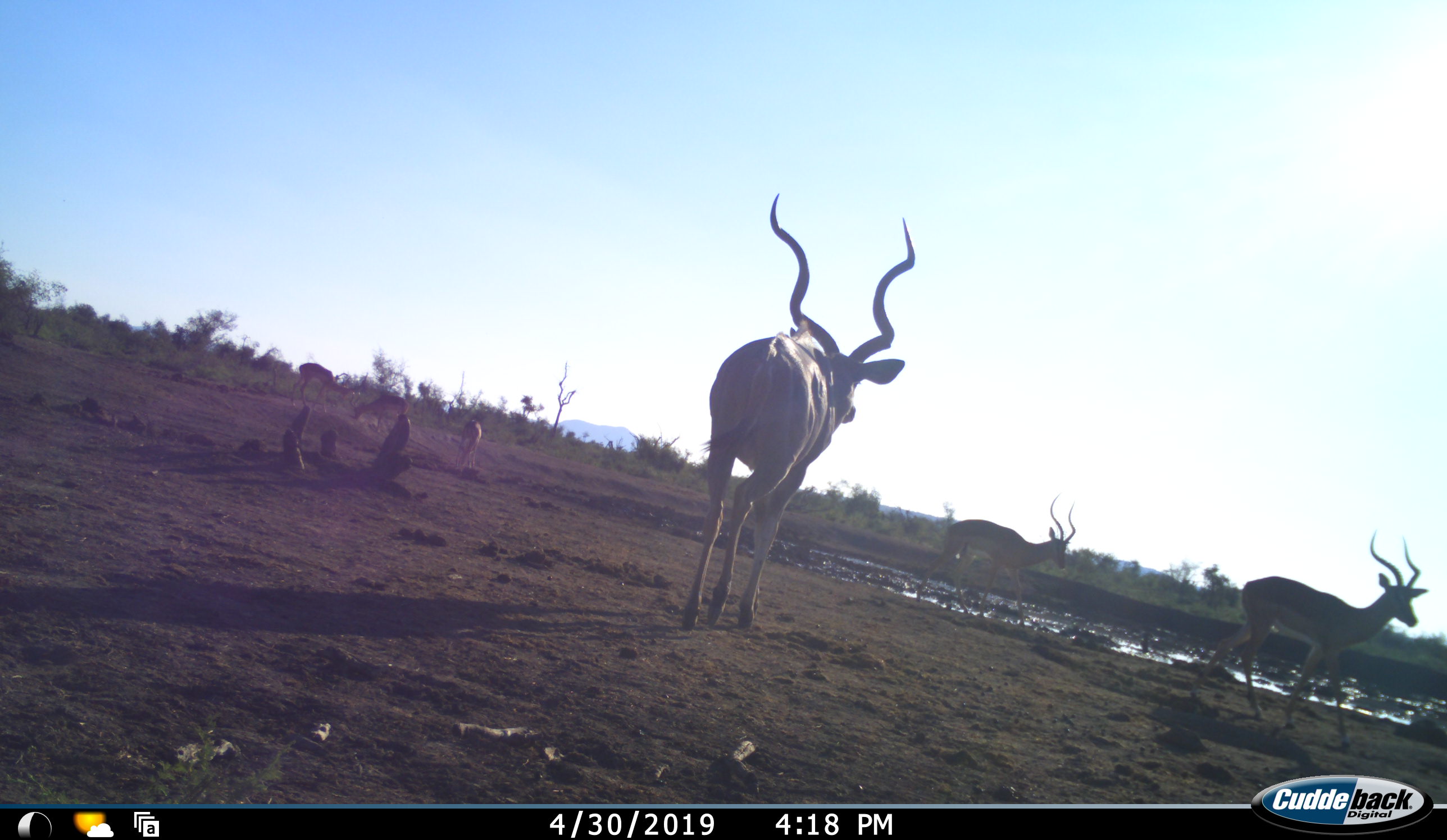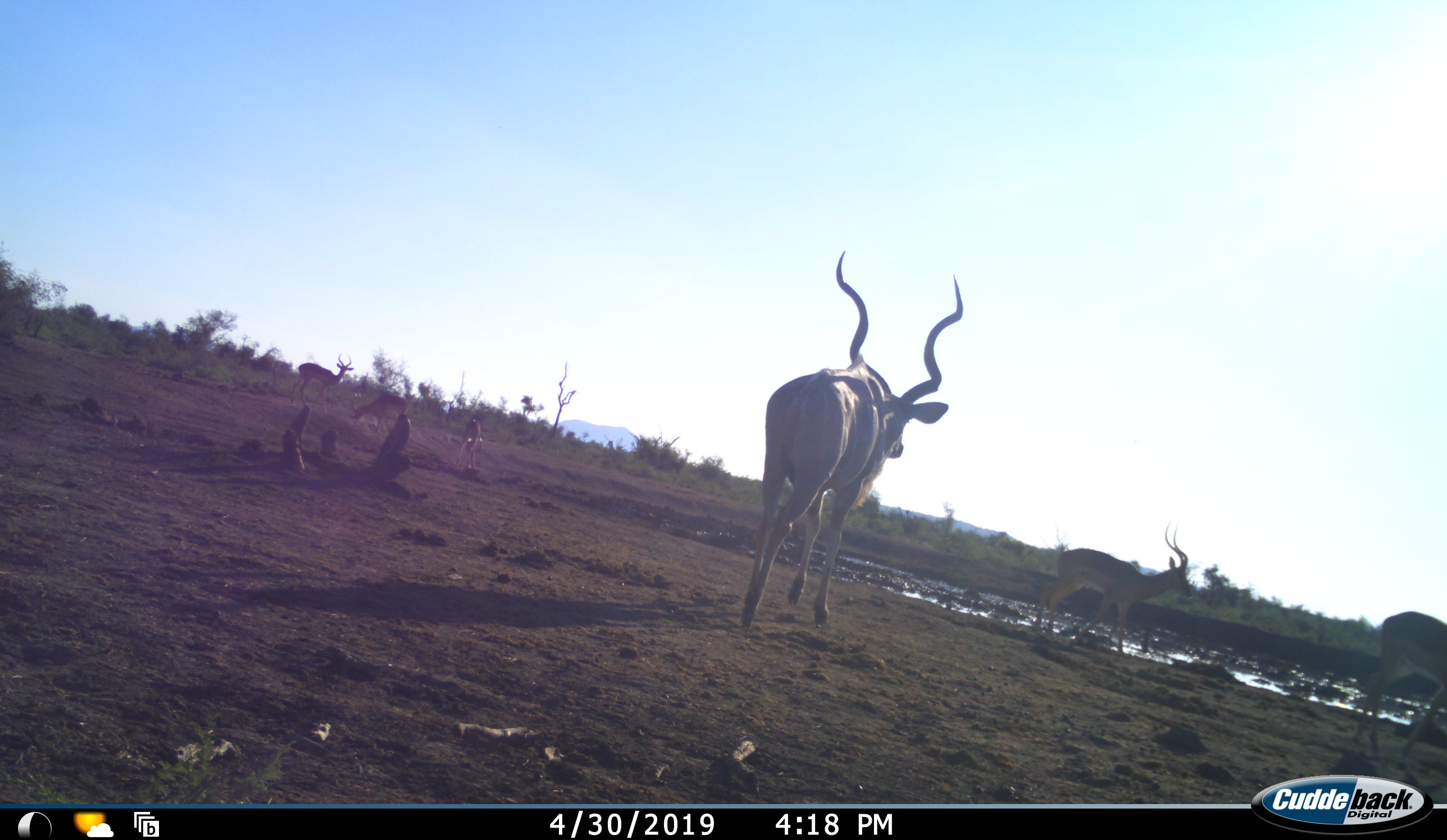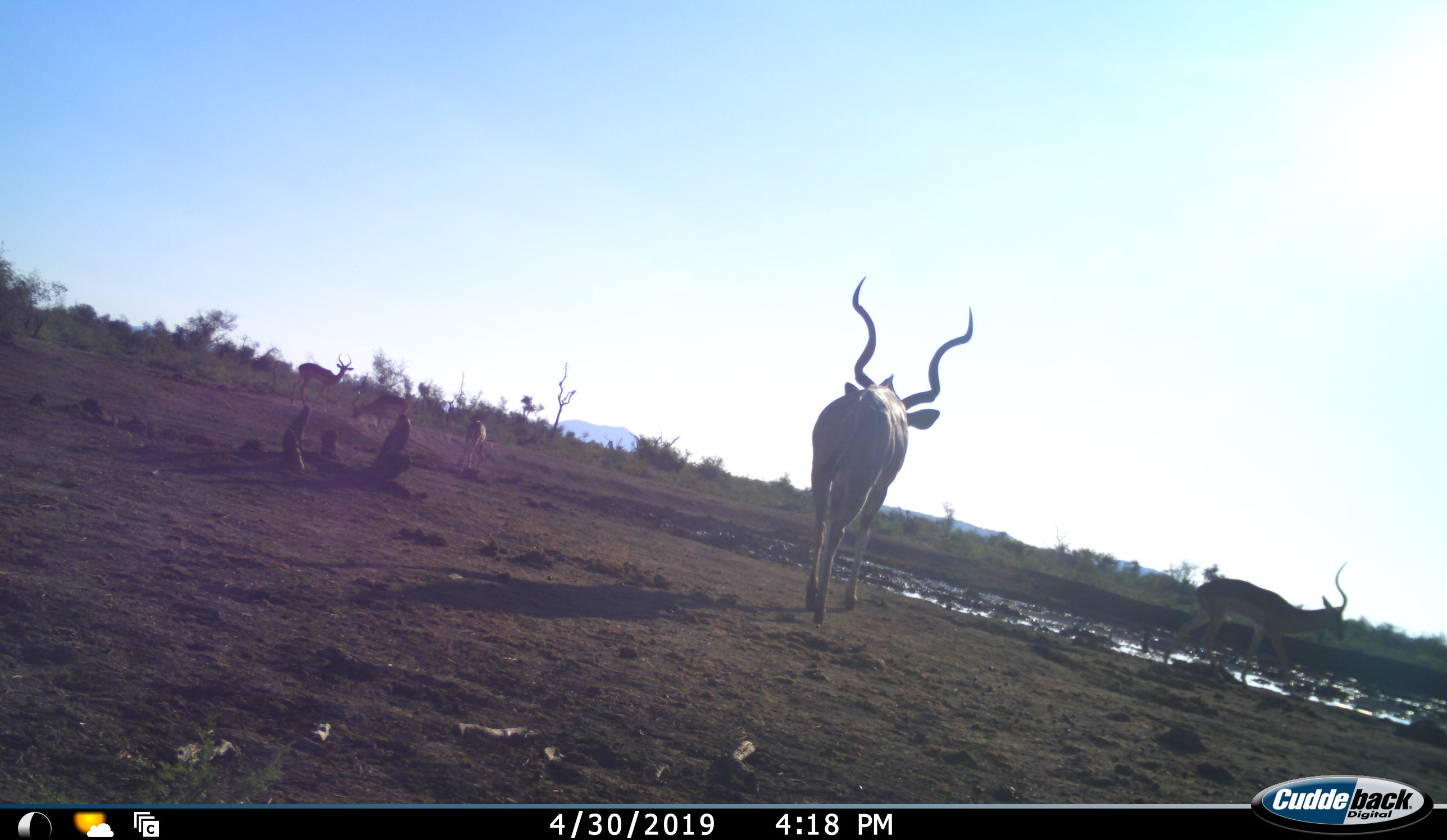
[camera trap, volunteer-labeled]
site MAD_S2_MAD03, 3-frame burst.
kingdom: Animalia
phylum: Chordata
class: Mammalia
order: Artiodactyla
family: Bovidae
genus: Aepyceros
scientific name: Aepyceros melampus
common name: impala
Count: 5.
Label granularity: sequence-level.